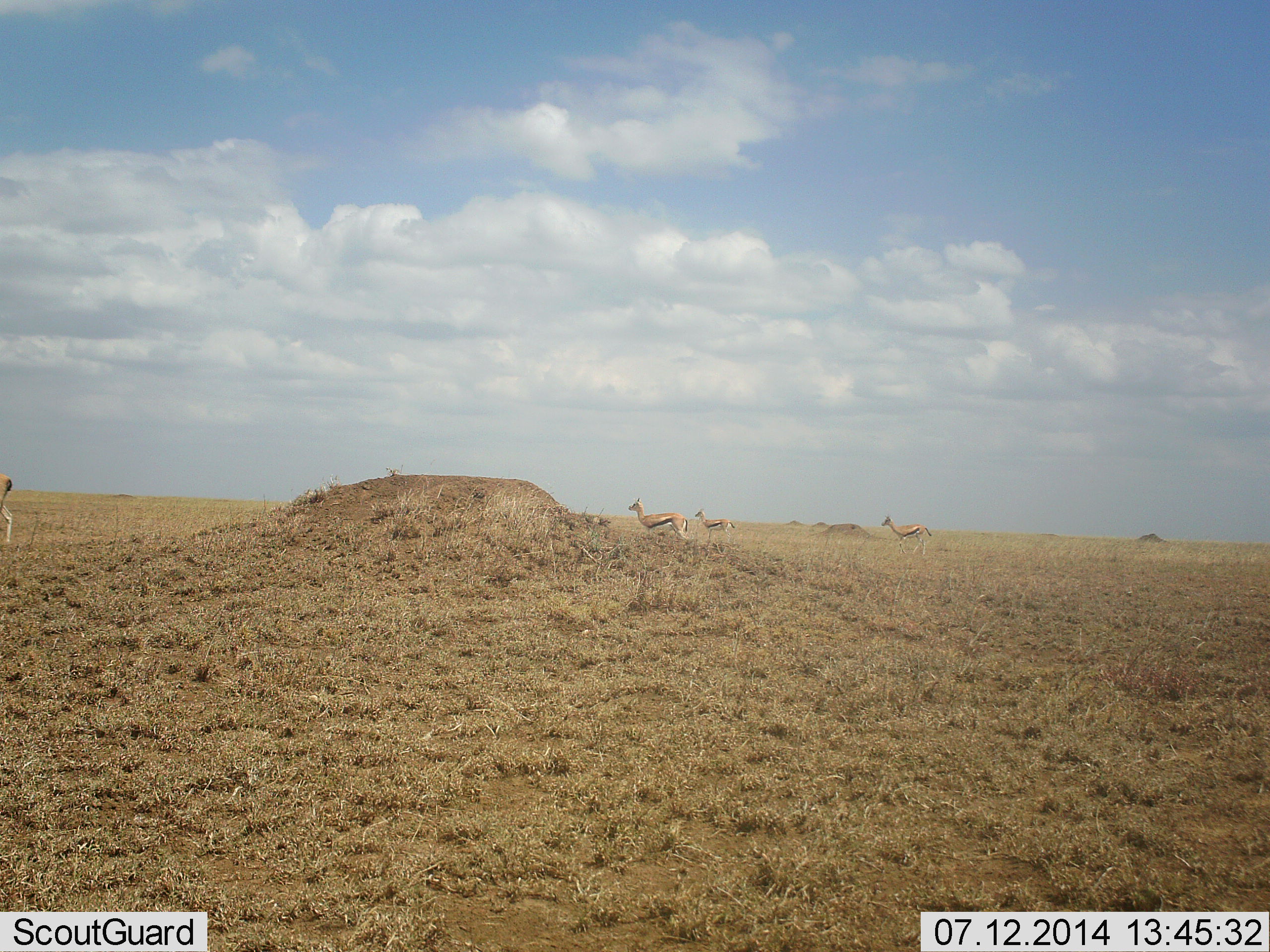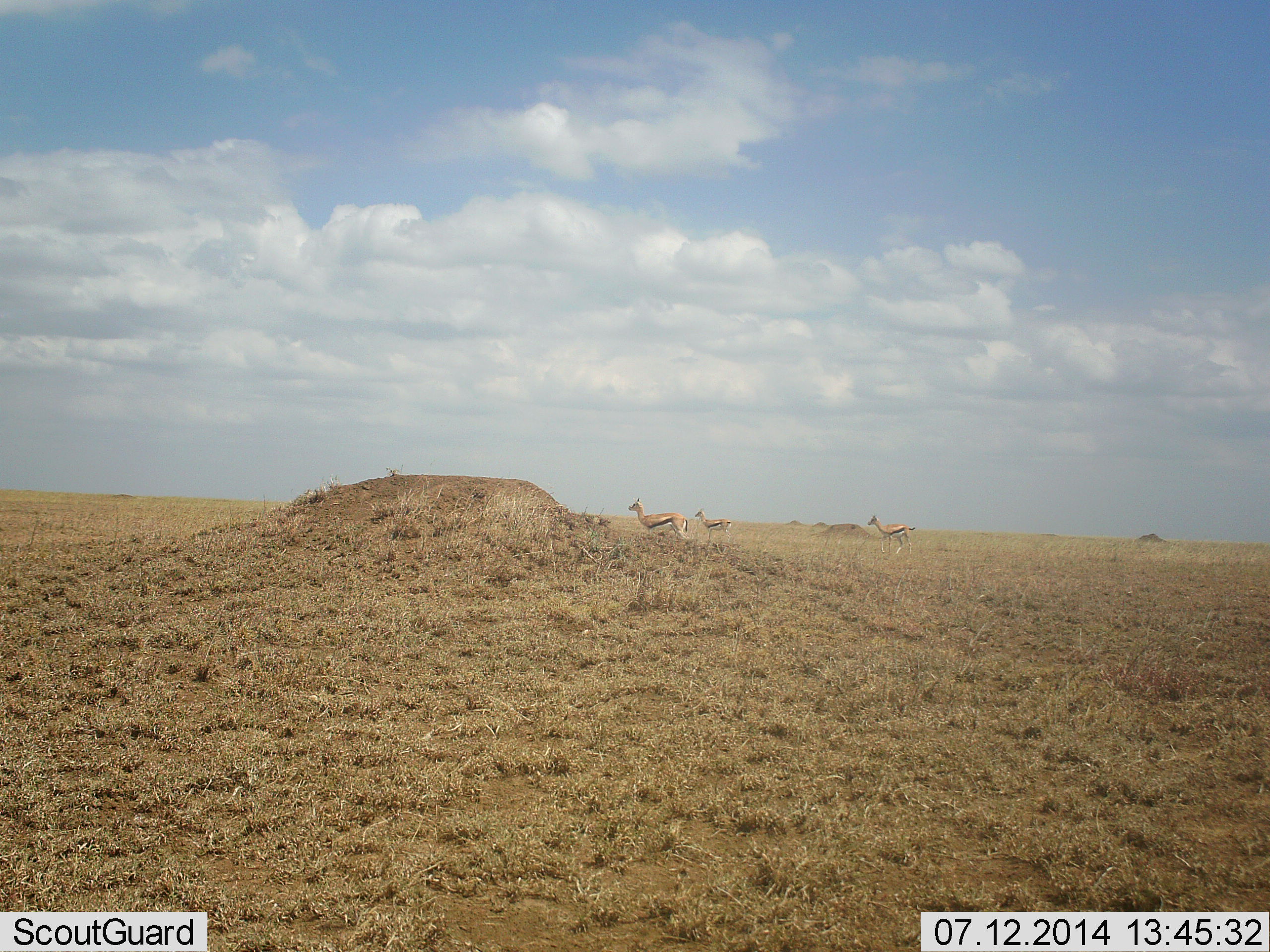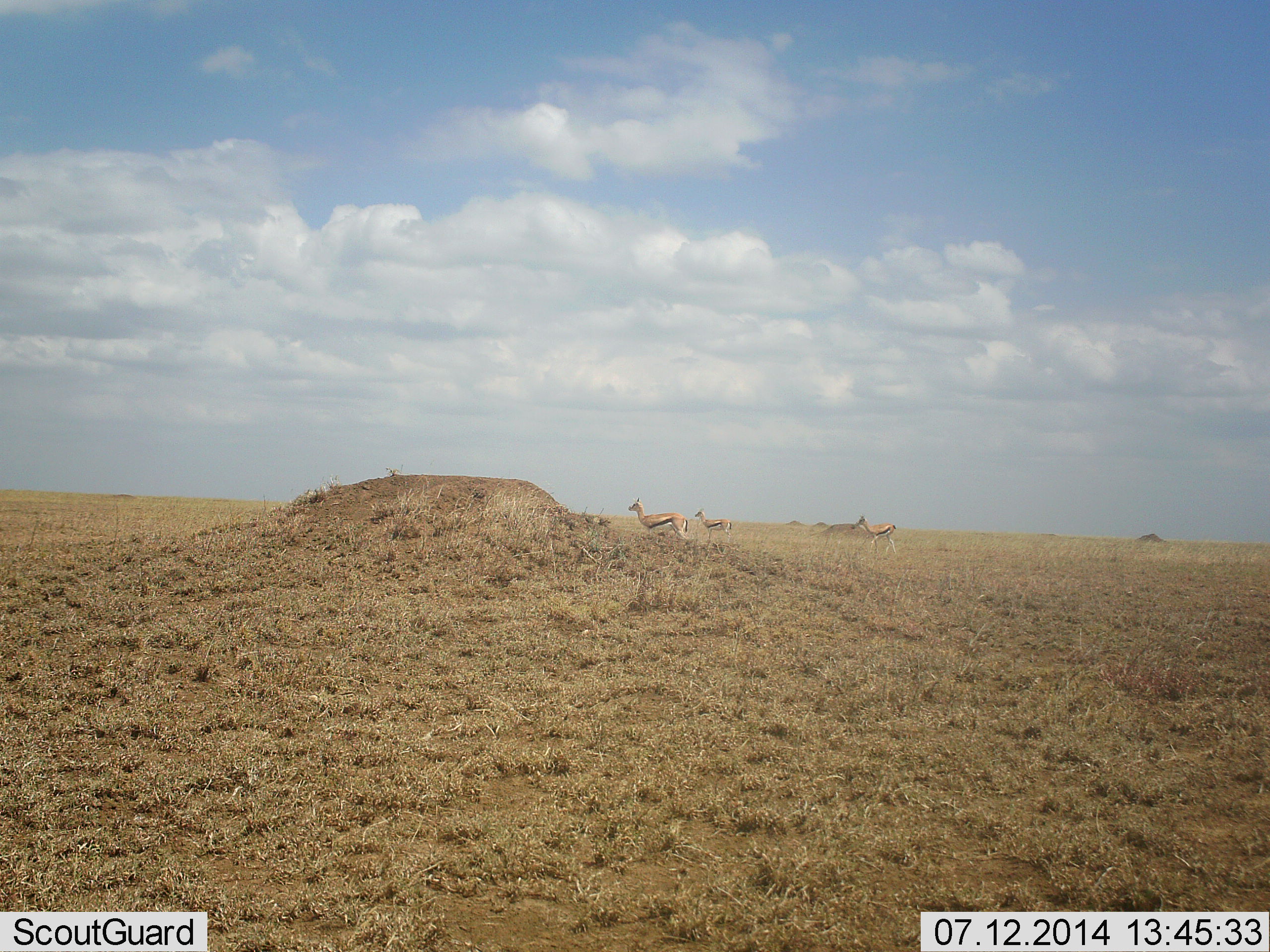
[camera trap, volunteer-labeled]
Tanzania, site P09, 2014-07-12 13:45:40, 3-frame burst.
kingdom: Animalia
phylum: Chordata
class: Mammalia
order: Artiodactyla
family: Bovidae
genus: Eudorcas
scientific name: Eudorcas thomsonii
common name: thomson's gazelle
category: gazellethomsons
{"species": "gazellethomsons (thomson's gazelle) (Eudorcas thomsonii)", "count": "4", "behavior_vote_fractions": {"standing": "70%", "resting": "0%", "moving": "100%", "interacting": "0%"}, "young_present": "10%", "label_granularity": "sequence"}